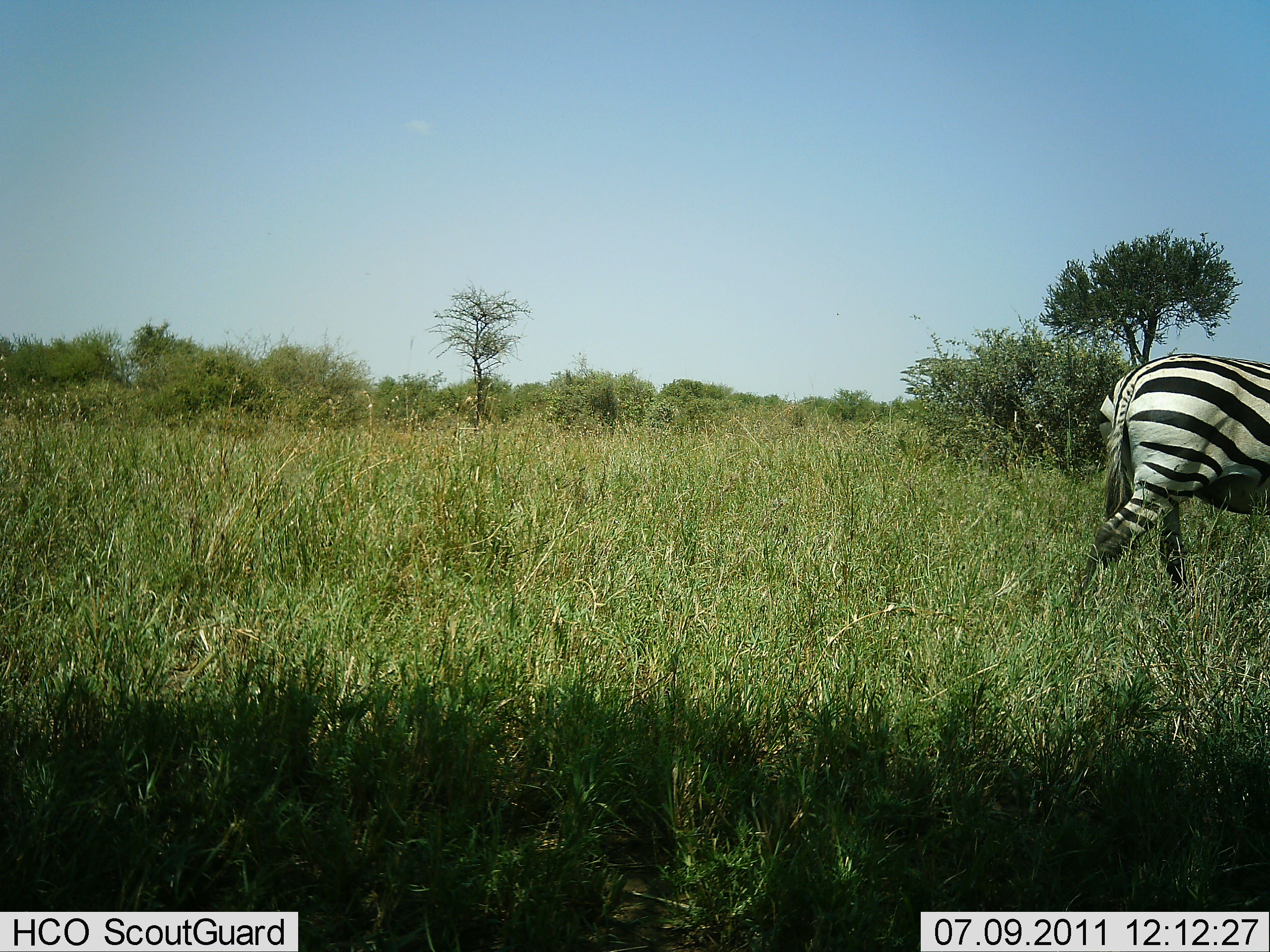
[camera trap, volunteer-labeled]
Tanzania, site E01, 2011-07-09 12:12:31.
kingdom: Animalia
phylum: Chordata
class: Mammalia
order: Perissodactyla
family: Equidae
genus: Equus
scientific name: Equus quagga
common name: plains zebra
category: zebra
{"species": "zebra (plains zebra) (Equus quagga)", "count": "1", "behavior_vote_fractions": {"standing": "9%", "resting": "0%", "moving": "100%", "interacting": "0%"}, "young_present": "0%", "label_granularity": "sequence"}